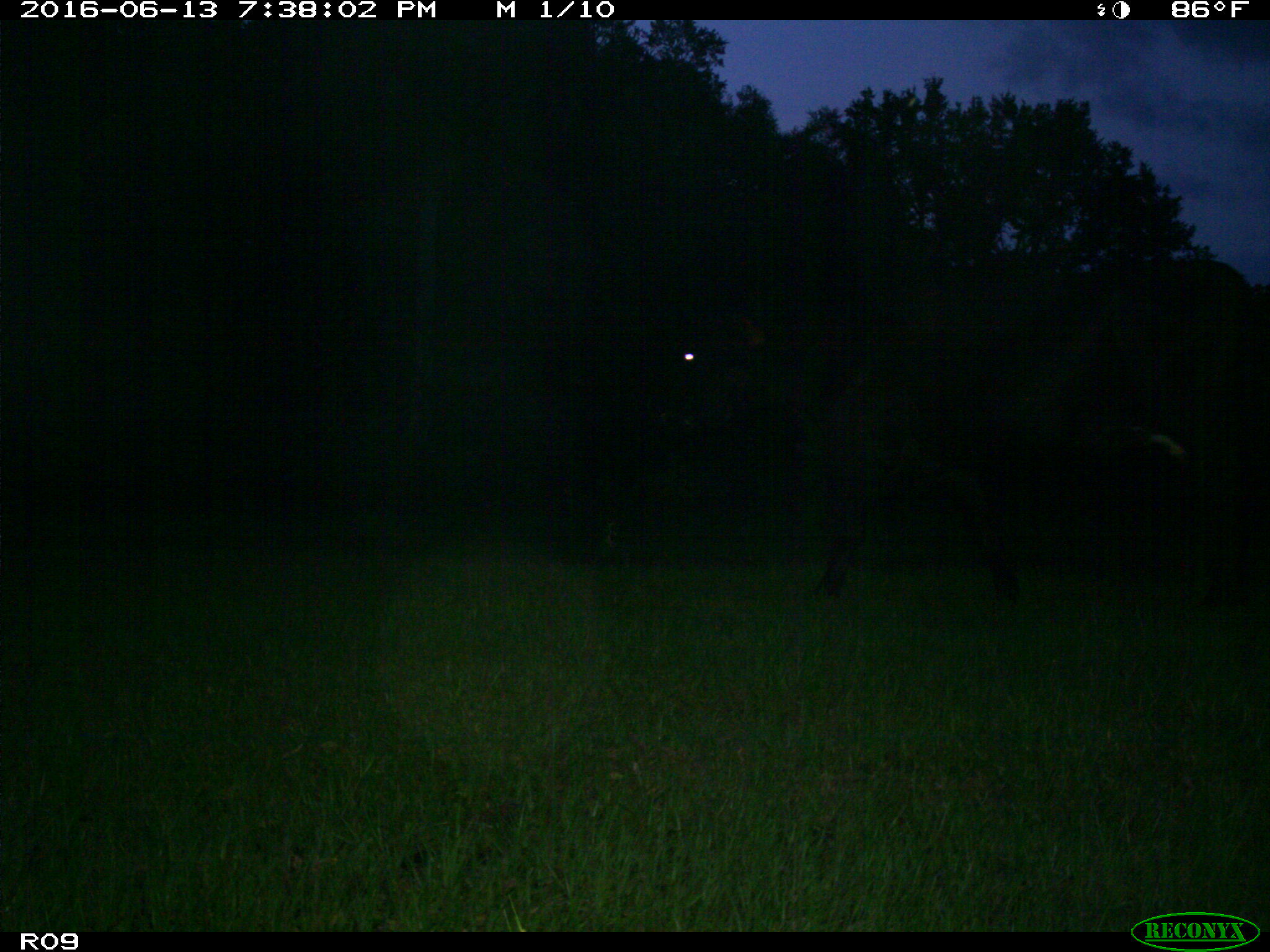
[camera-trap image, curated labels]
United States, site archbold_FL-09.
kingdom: Animalia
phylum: Chordata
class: Mammalia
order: Artiodactyla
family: Bovidae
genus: Bos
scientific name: Bos taurus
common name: domestic cow